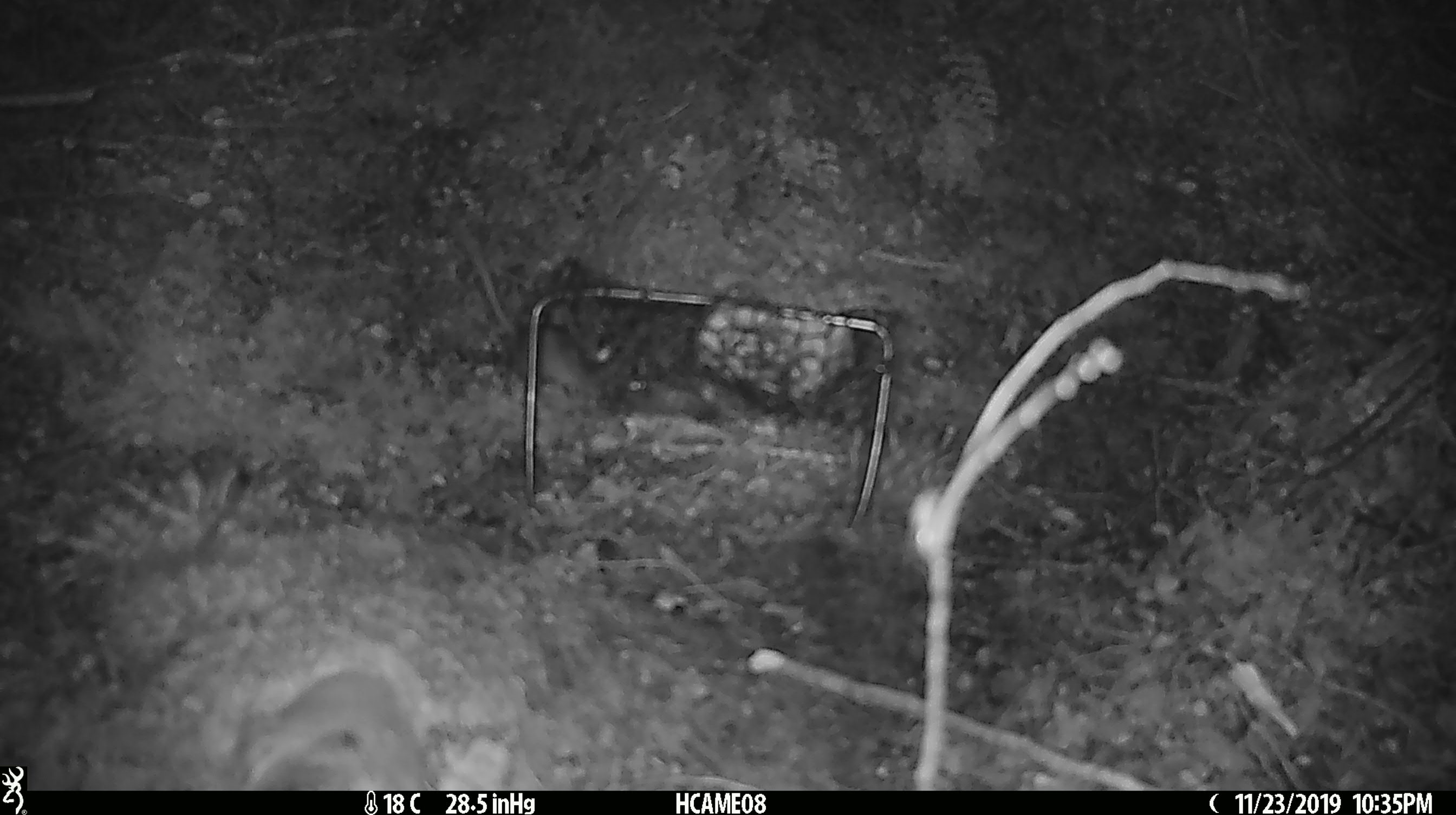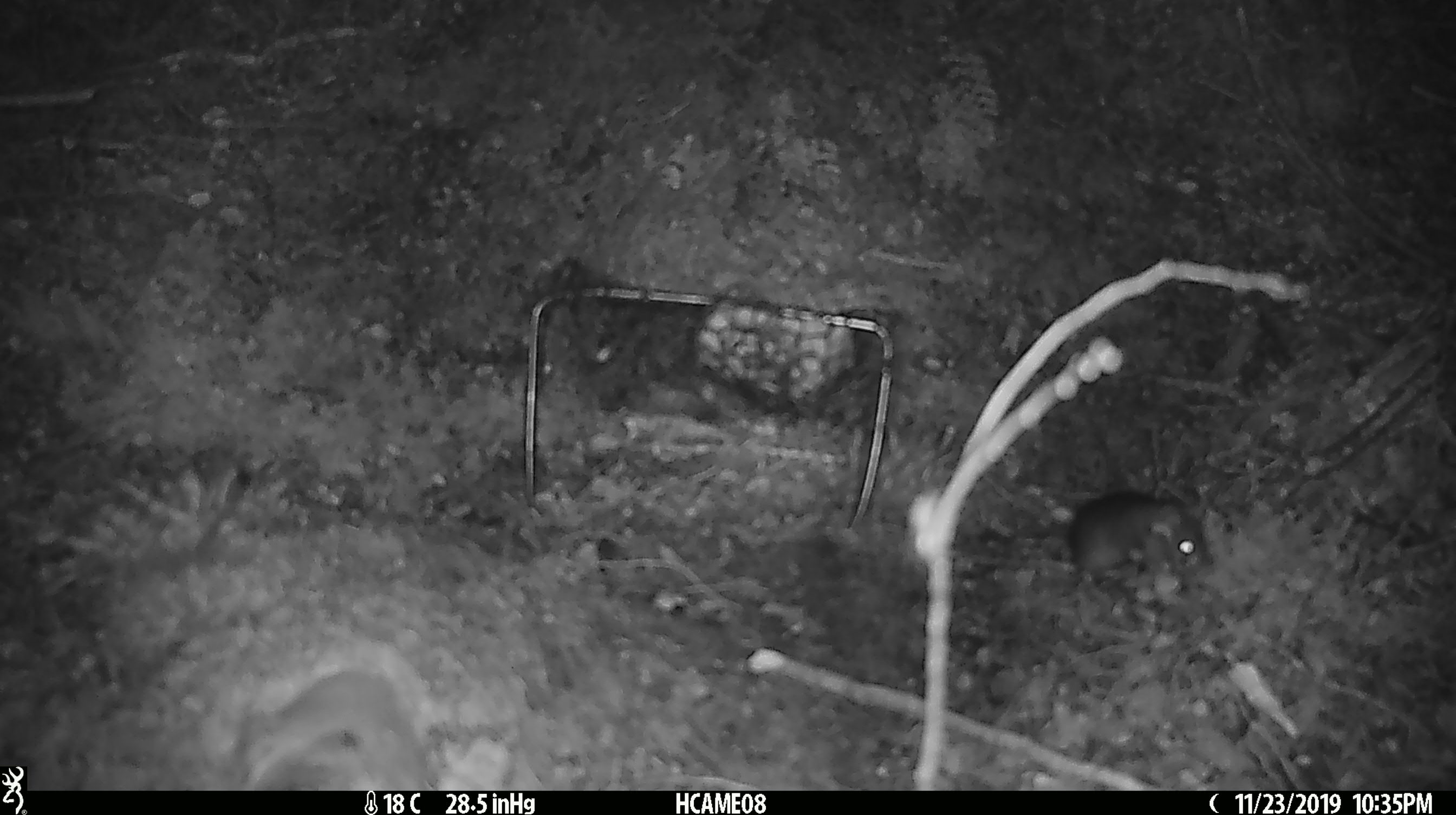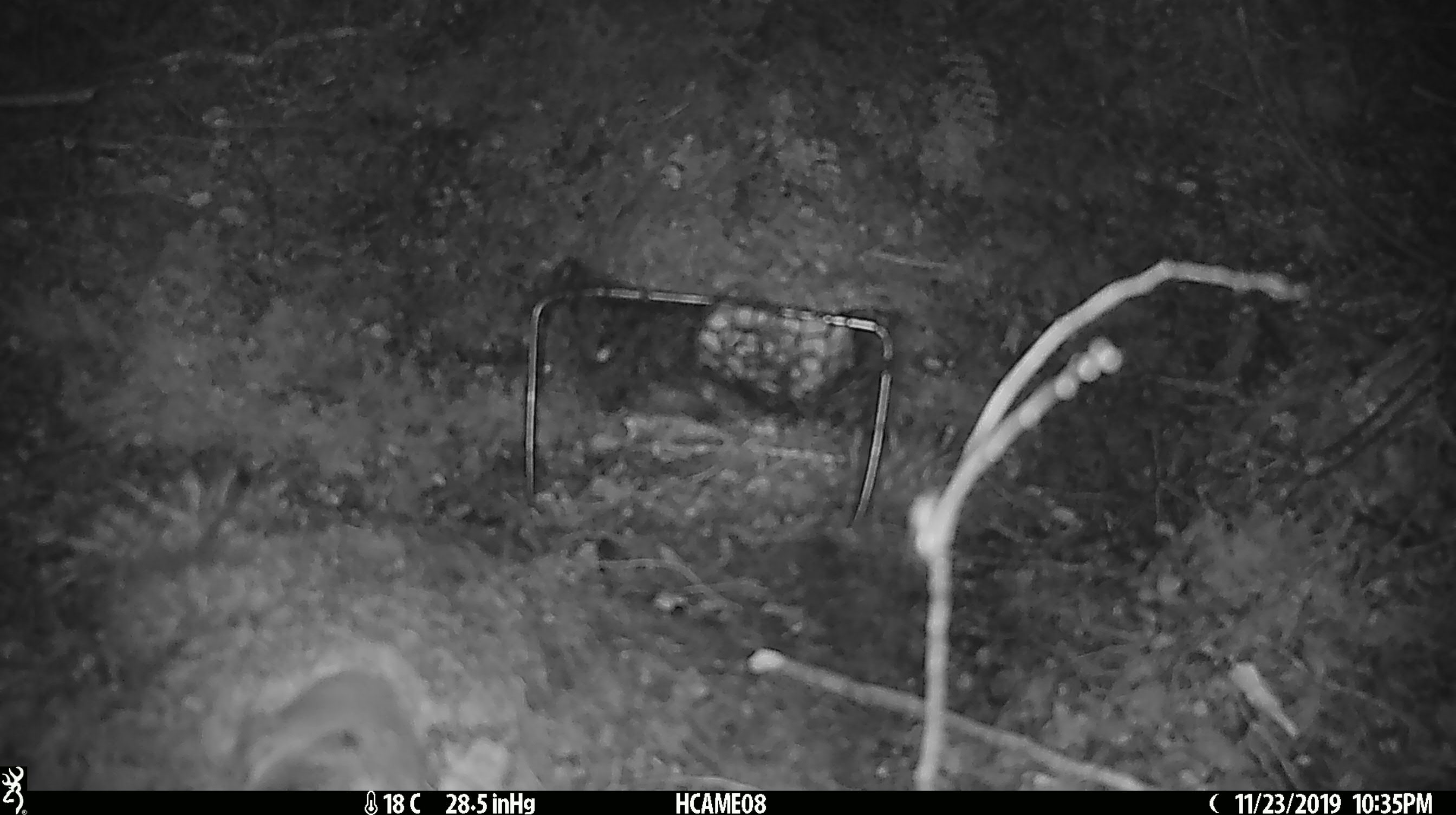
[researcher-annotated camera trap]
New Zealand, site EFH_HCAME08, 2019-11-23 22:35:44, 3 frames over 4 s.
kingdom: Animalia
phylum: Chordata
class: Mammalia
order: Rodentia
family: Muridae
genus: Mus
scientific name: Mus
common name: mouse